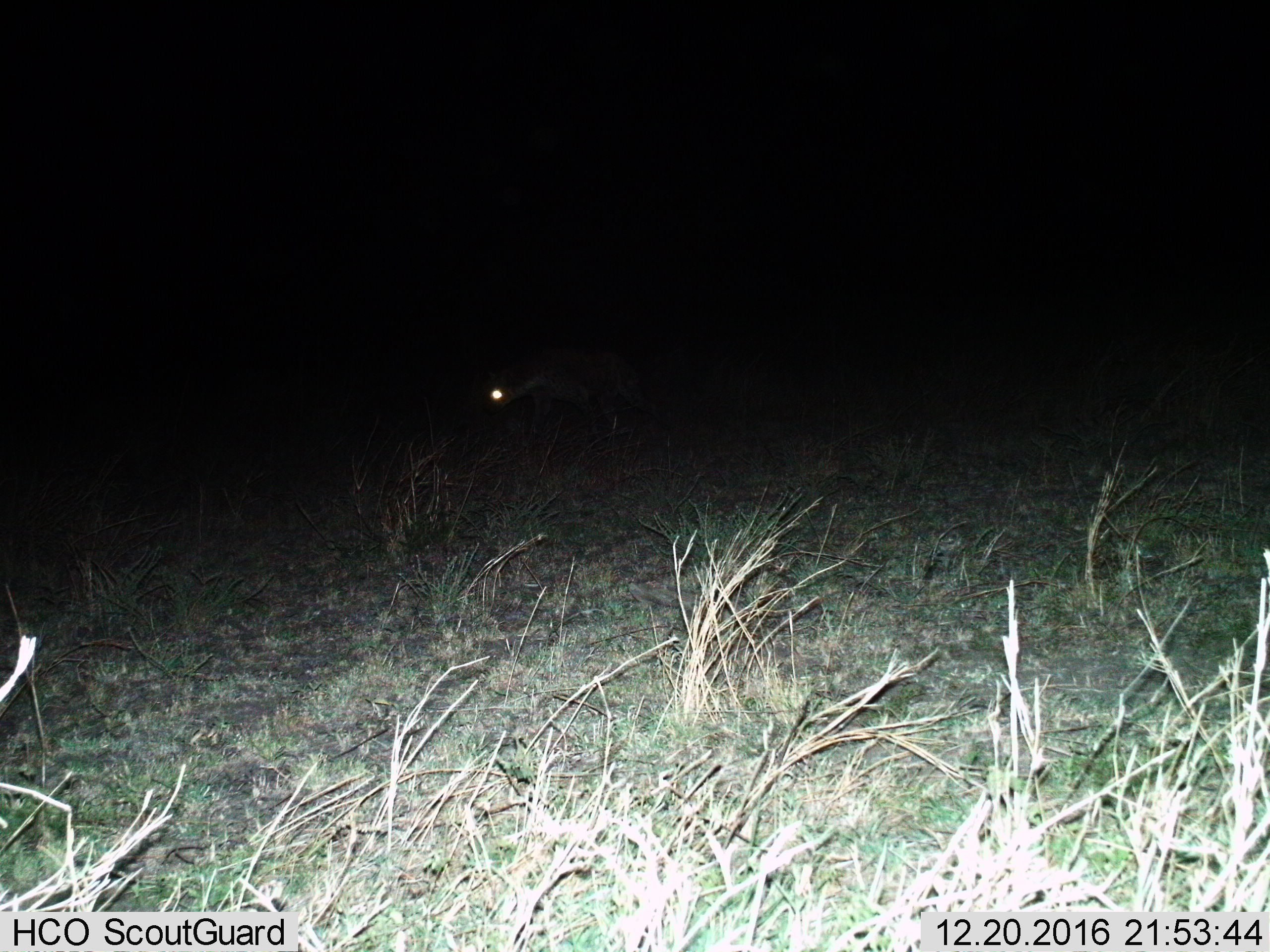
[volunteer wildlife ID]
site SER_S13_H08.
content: unidentified animal